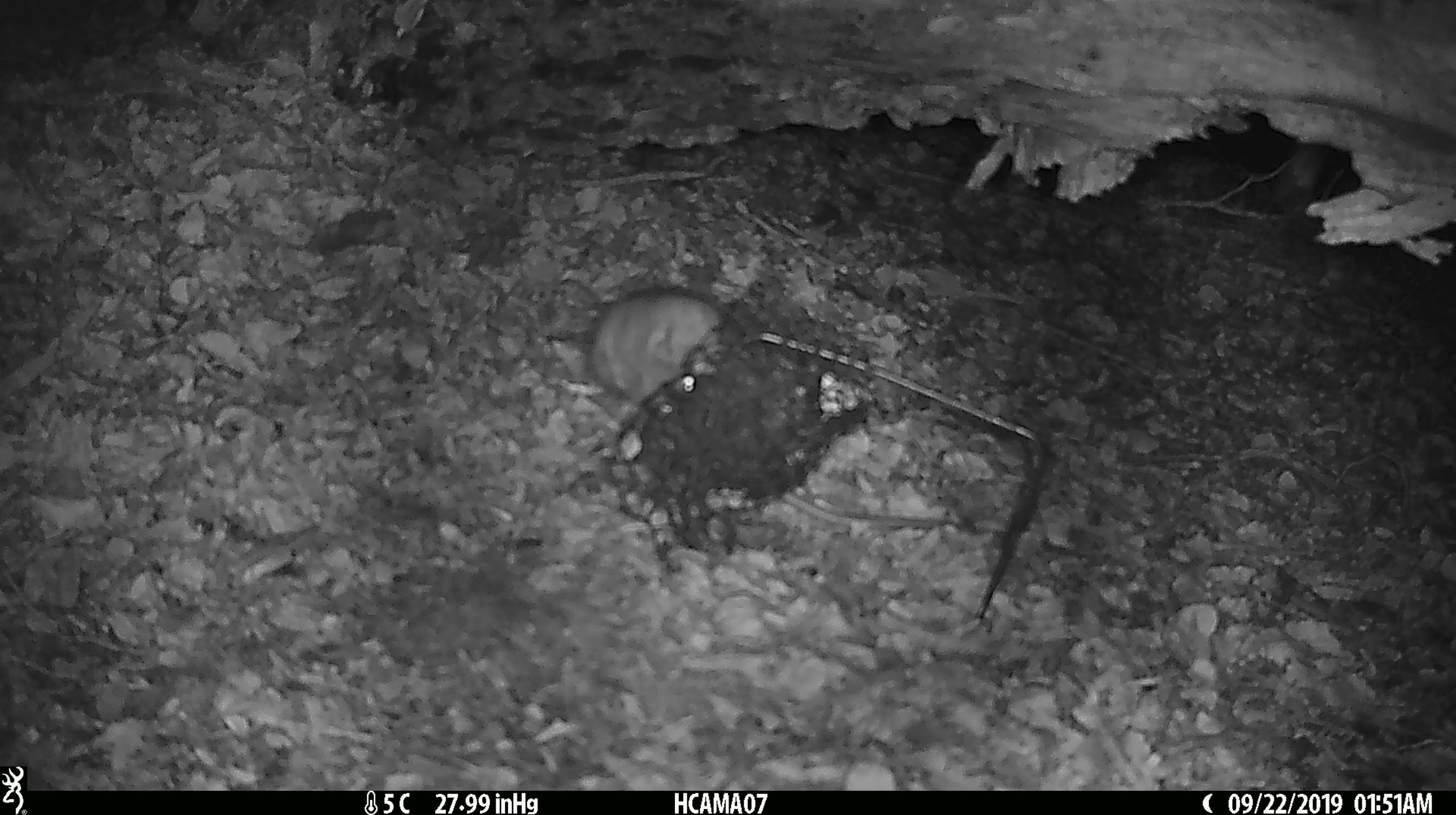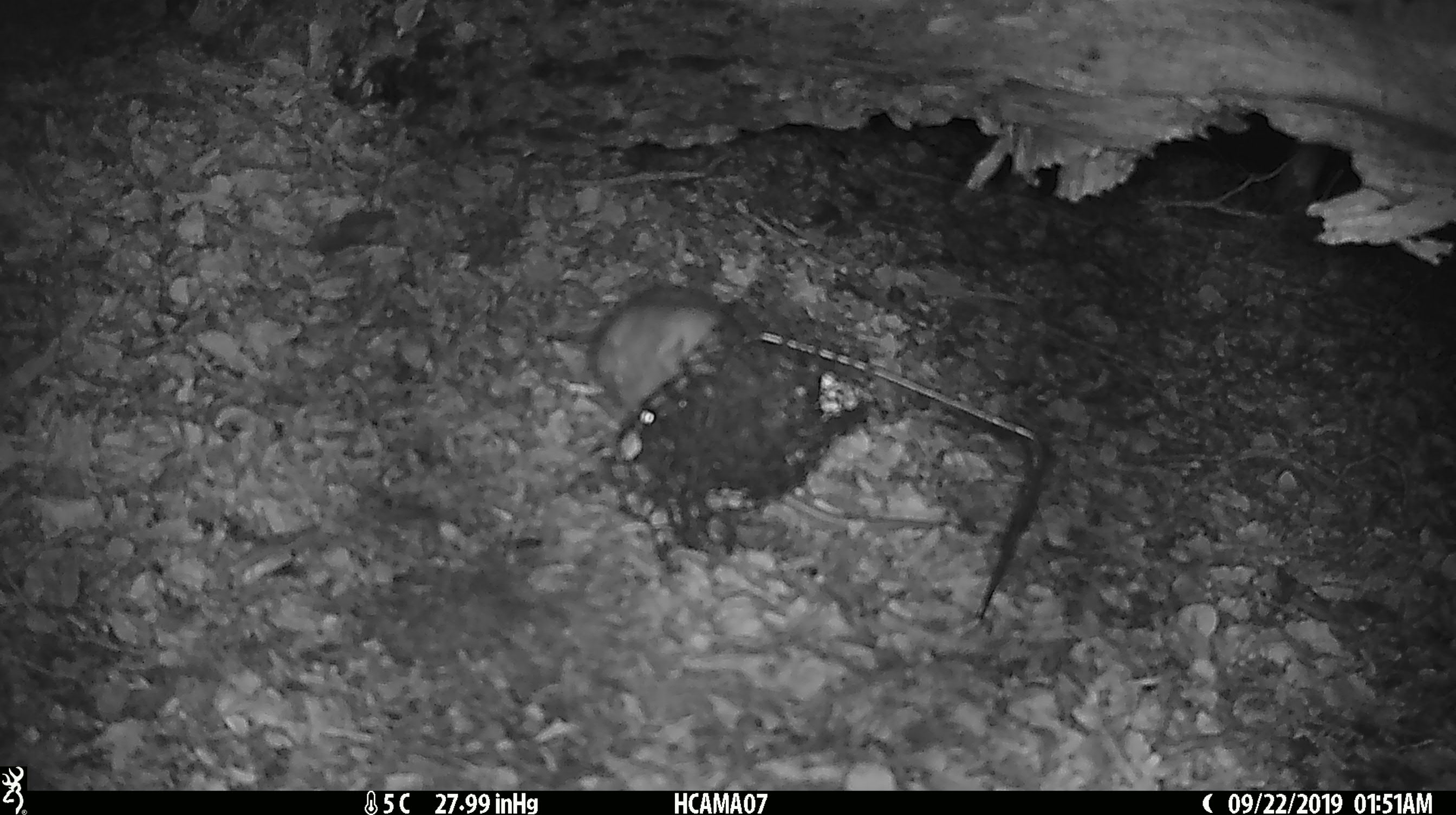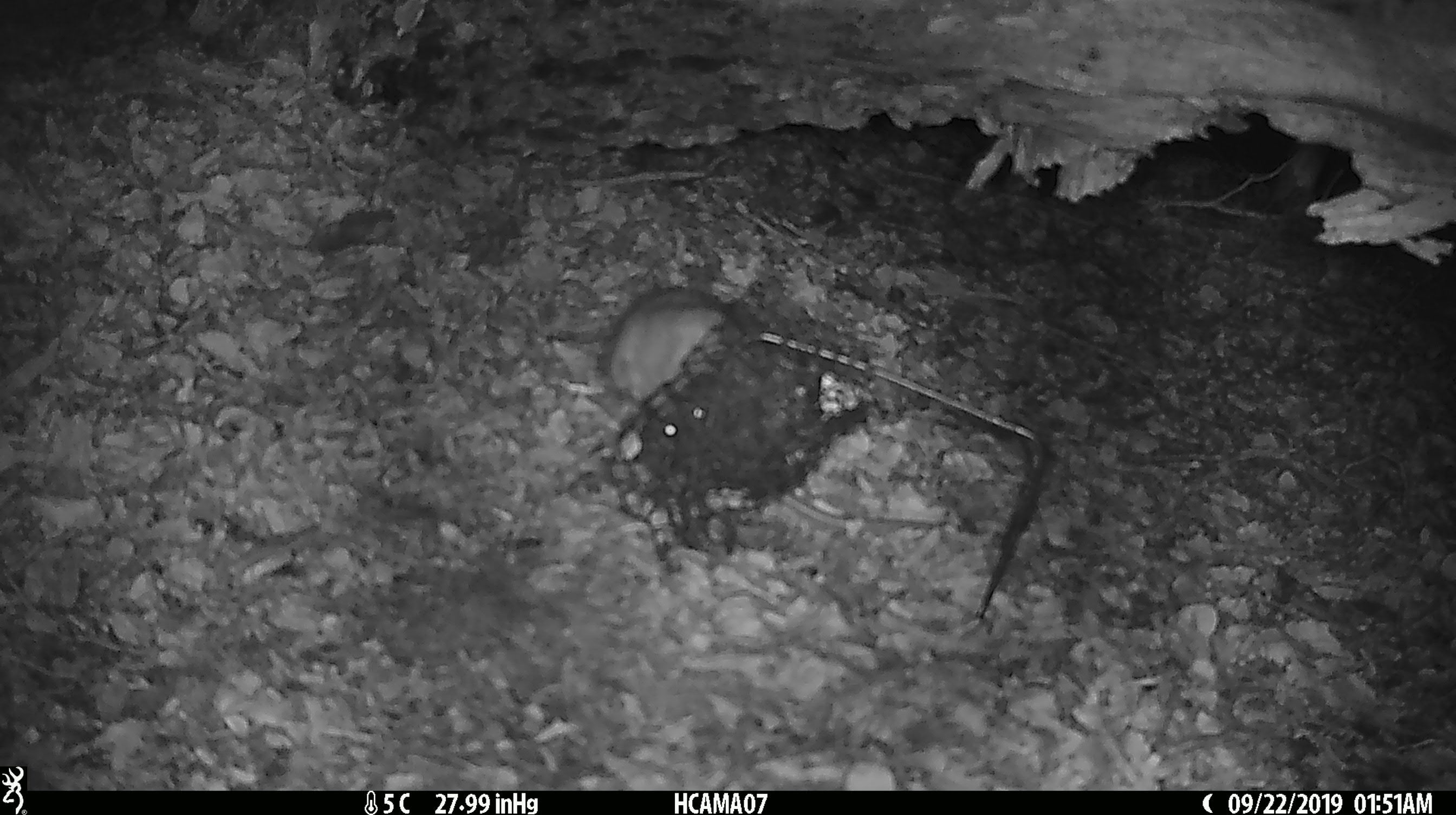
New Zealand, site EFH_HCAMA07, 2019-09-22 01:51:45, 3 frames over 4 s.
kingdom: Animalia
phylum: Chordata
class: Mammalia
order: Rodentia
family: Muridae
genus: Rattus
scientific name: Rattus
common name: rat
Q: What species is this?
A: Rat (Rattus).